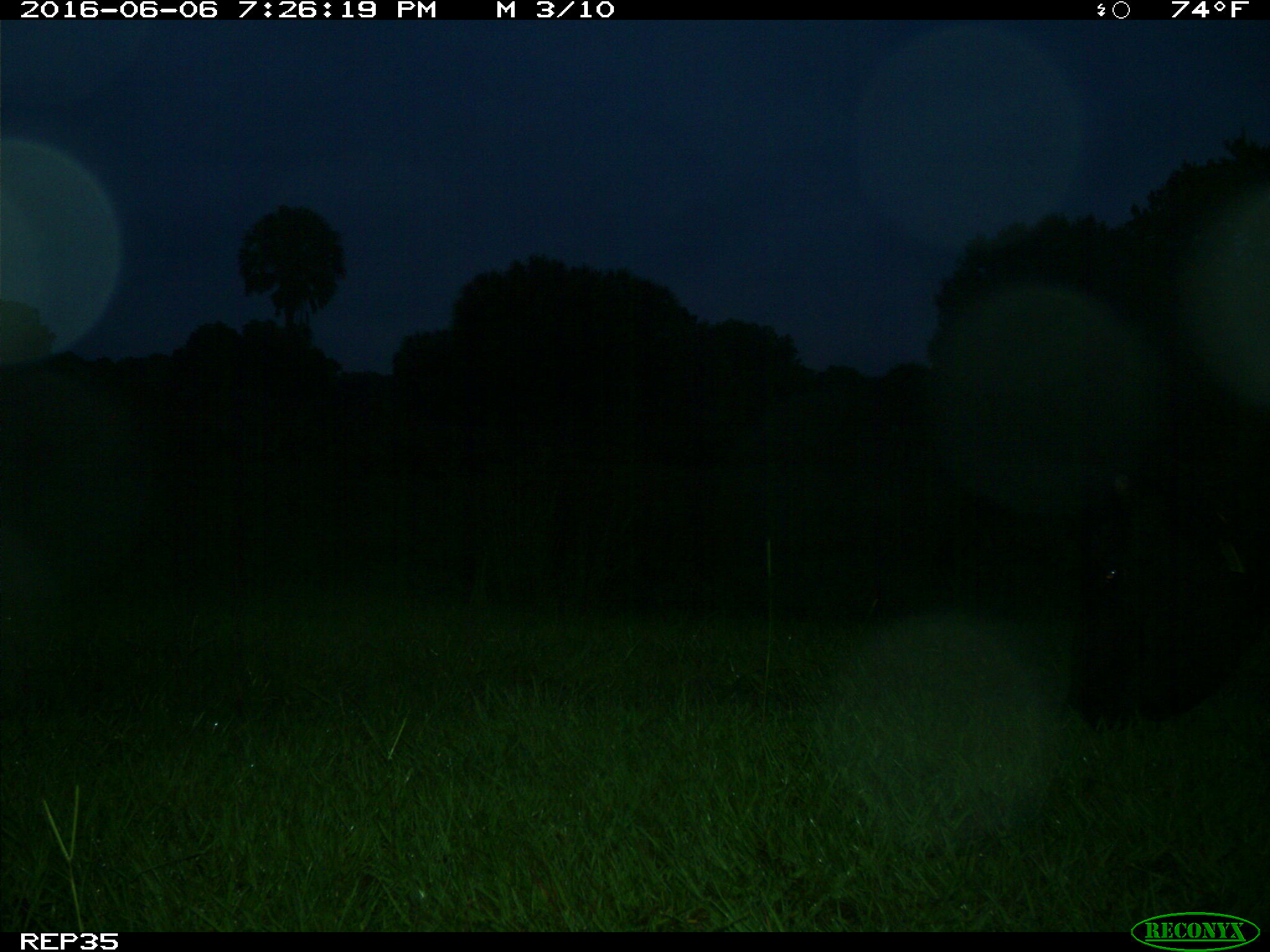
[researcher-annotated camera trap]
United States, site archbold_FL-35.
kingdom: Animalia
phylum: Chordata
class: Mammalia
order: Artiodactyla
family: Bovidae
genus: Bos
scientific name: Bos taurus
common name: domestic cow